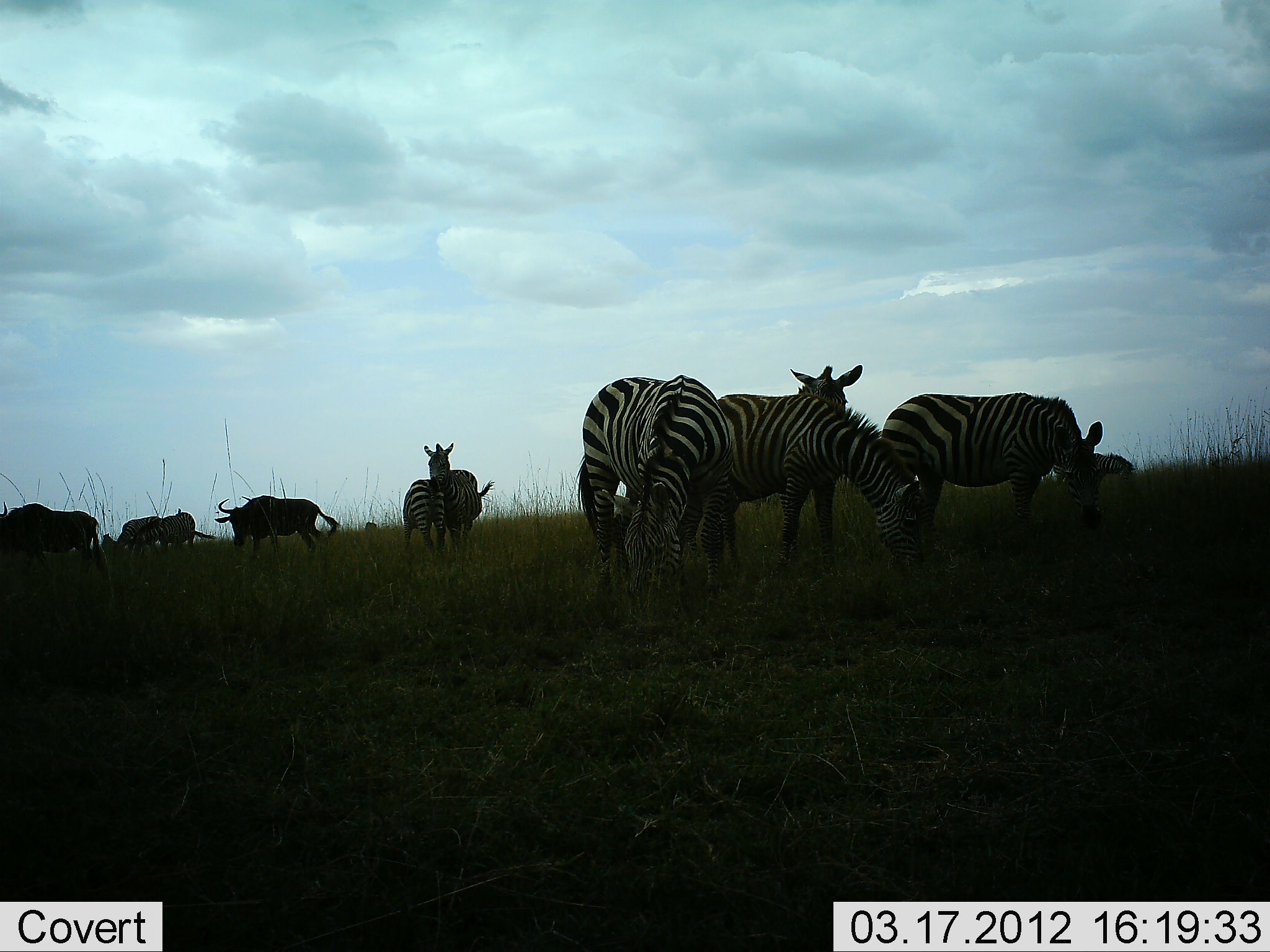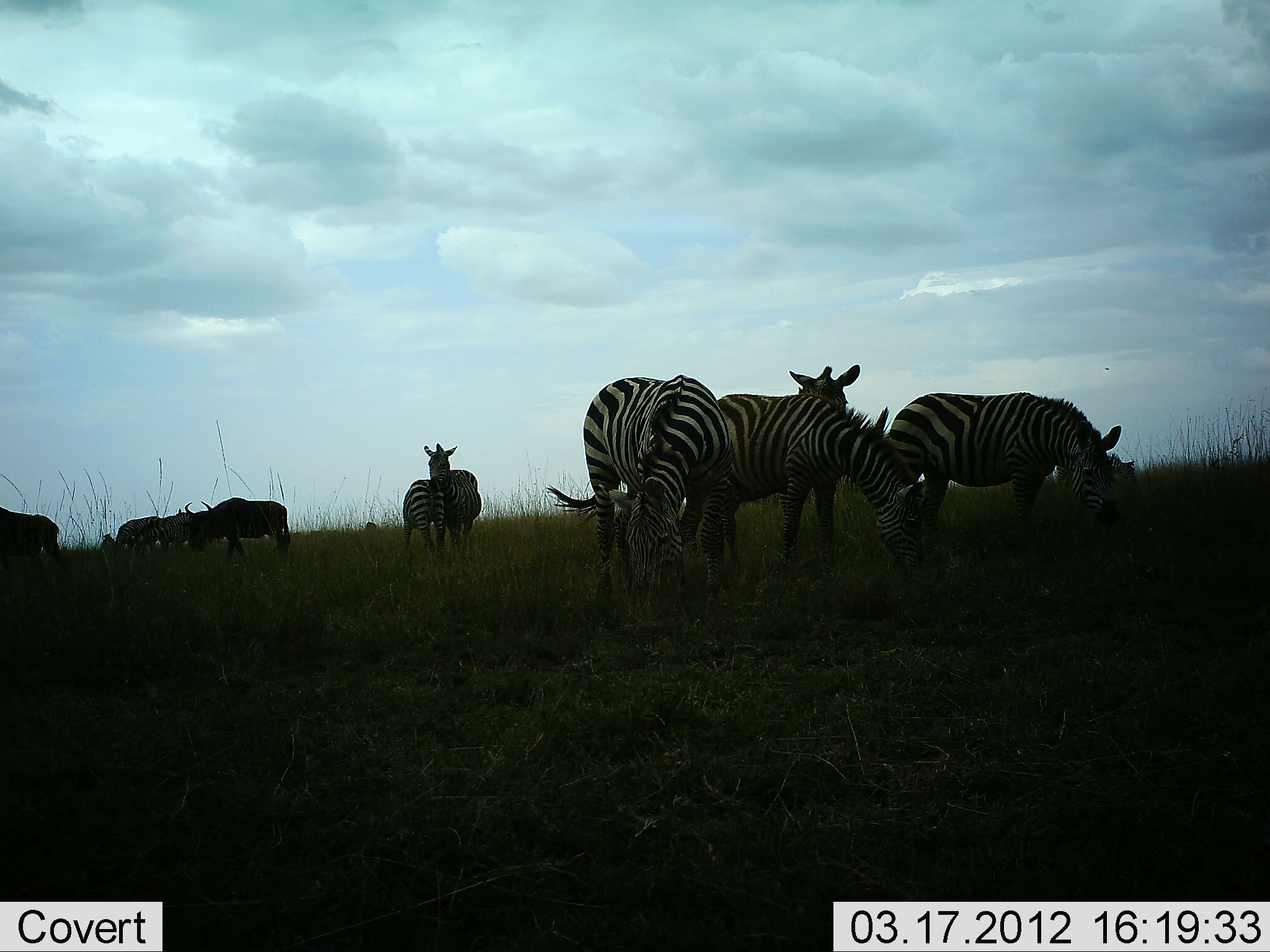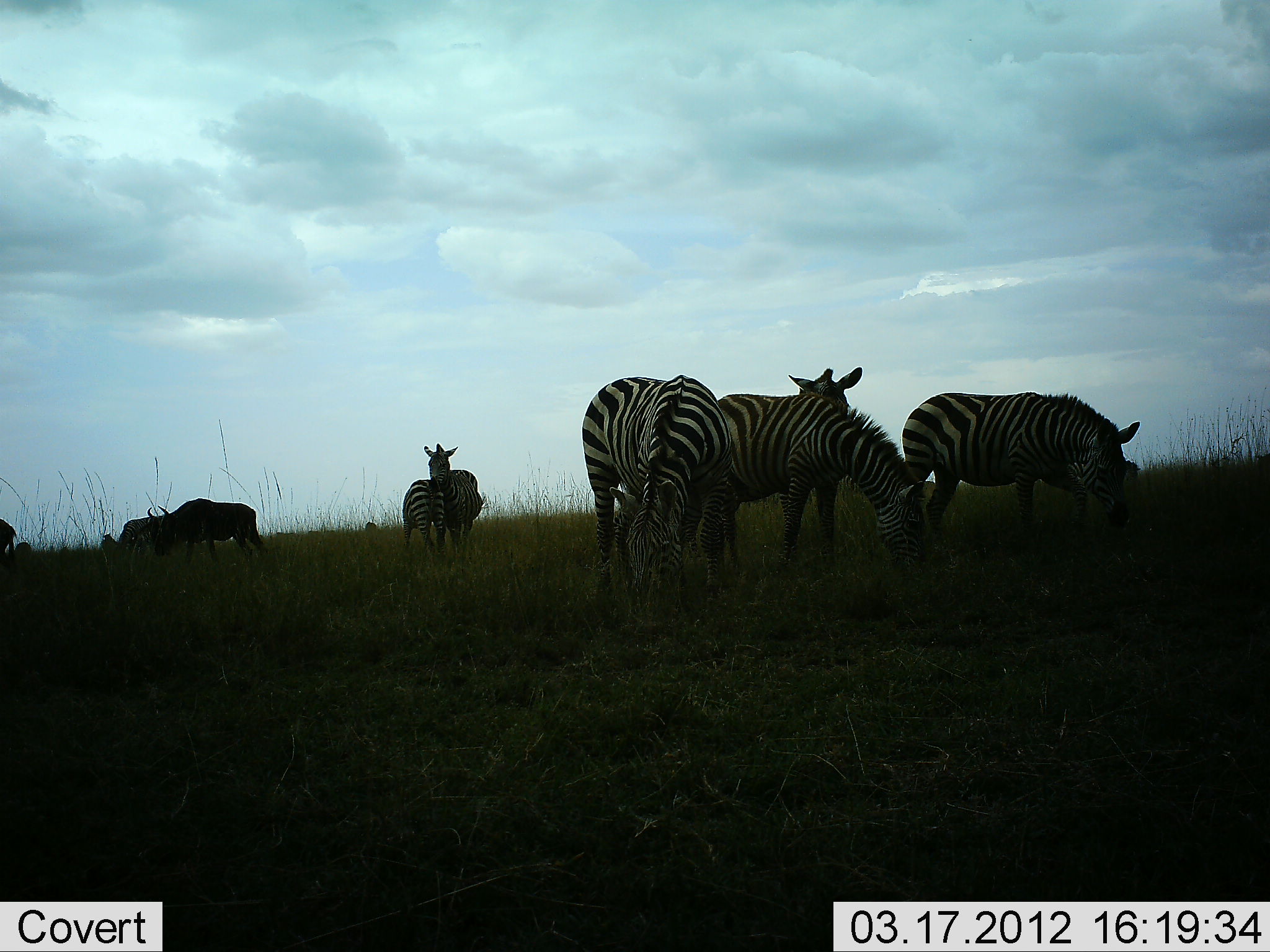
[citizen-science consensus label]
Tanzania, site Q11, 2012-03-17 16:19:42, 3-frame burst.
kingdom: Animalia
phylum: Chordata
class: Mammalia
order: Artiodactyla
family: Bovidae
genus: Connochaetes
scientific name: Connochaetes taurinus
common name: blue wildebeest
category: wildebeest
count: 4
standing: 36%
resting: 0%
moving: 44%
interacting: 4%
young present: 0%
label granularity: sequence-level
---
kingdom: Animalia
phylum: Chordata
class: Mammalia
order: Perissodactyla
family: Equidae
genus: Equus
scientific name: Equus quagga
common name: plains zebra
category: zebra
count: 6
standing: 71%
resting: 0%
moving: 3%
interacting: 10%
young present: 0%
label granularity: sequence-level